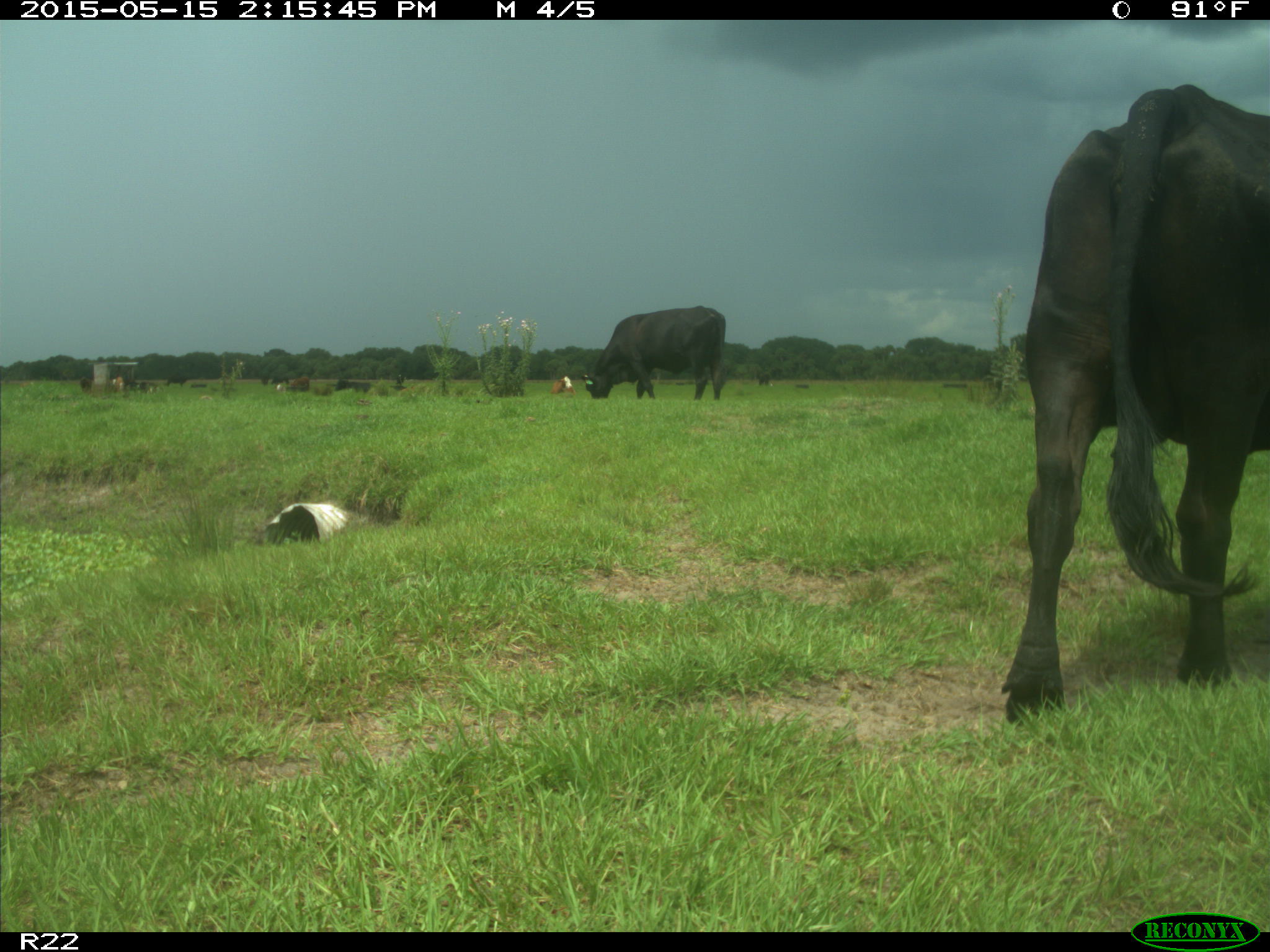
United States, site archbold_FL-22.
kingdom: Animalia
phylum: Chordata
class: Mammalia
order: Artiodactyla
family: Bovidae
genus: Bos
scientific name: Bos taurus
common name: domestic cow